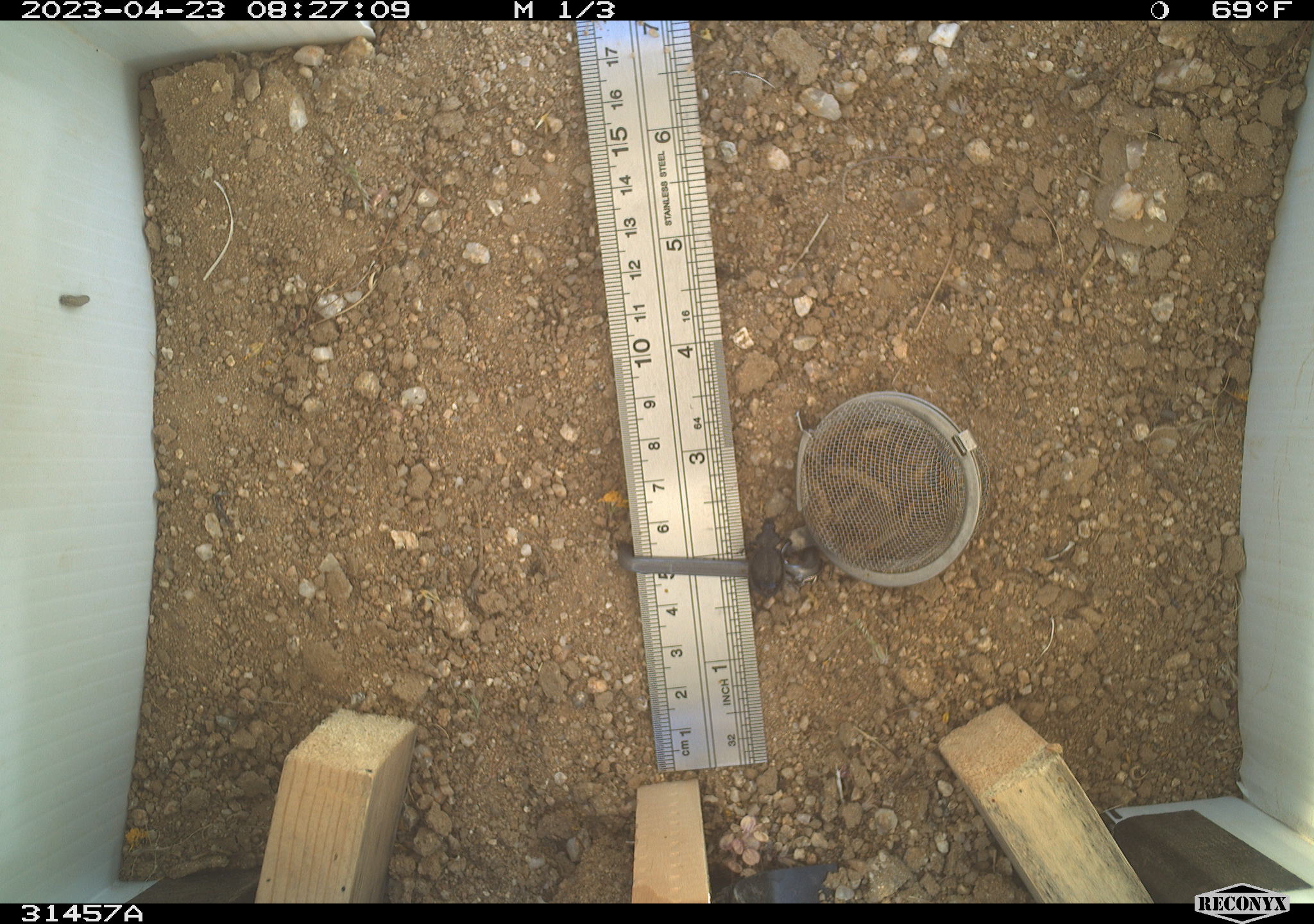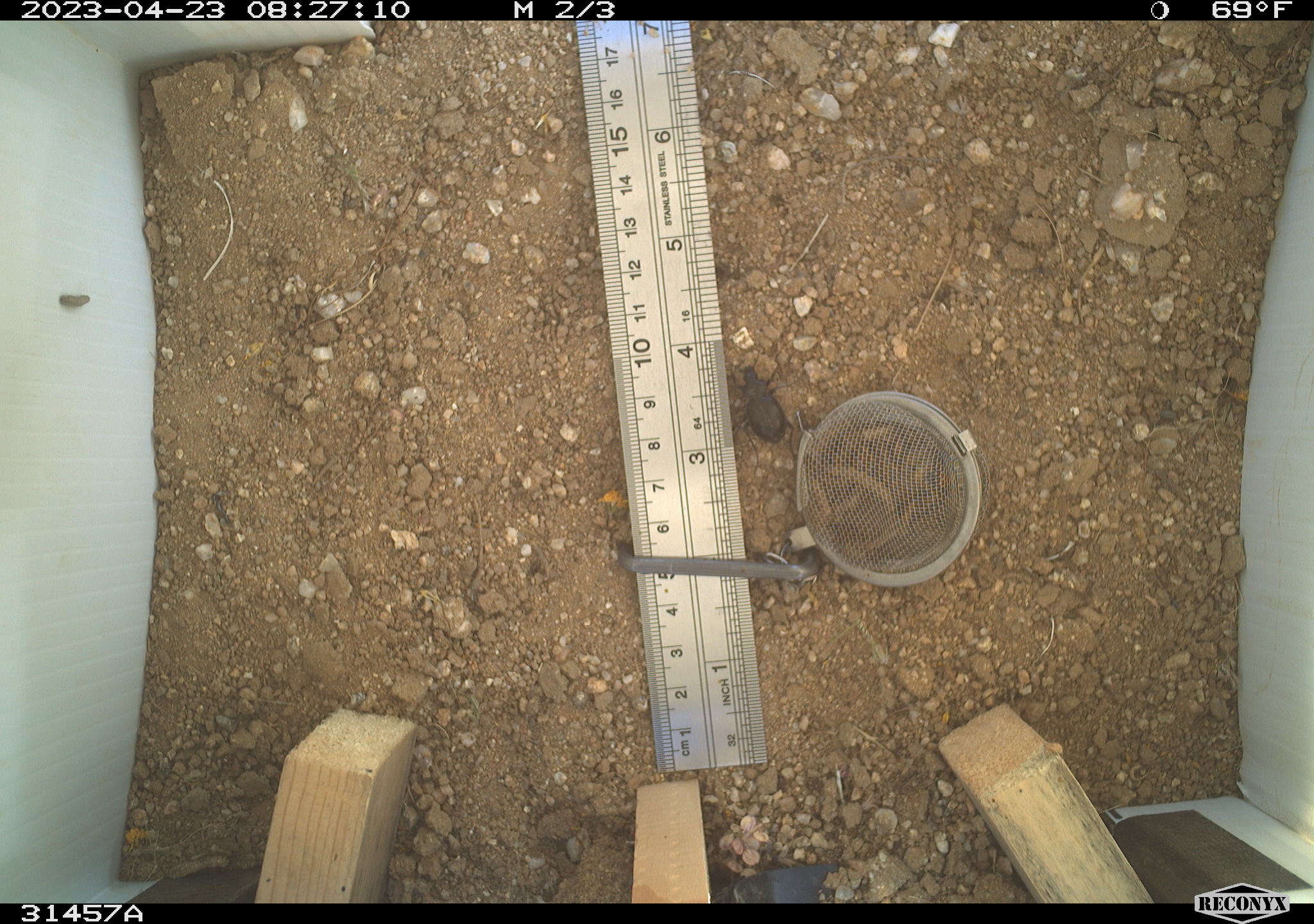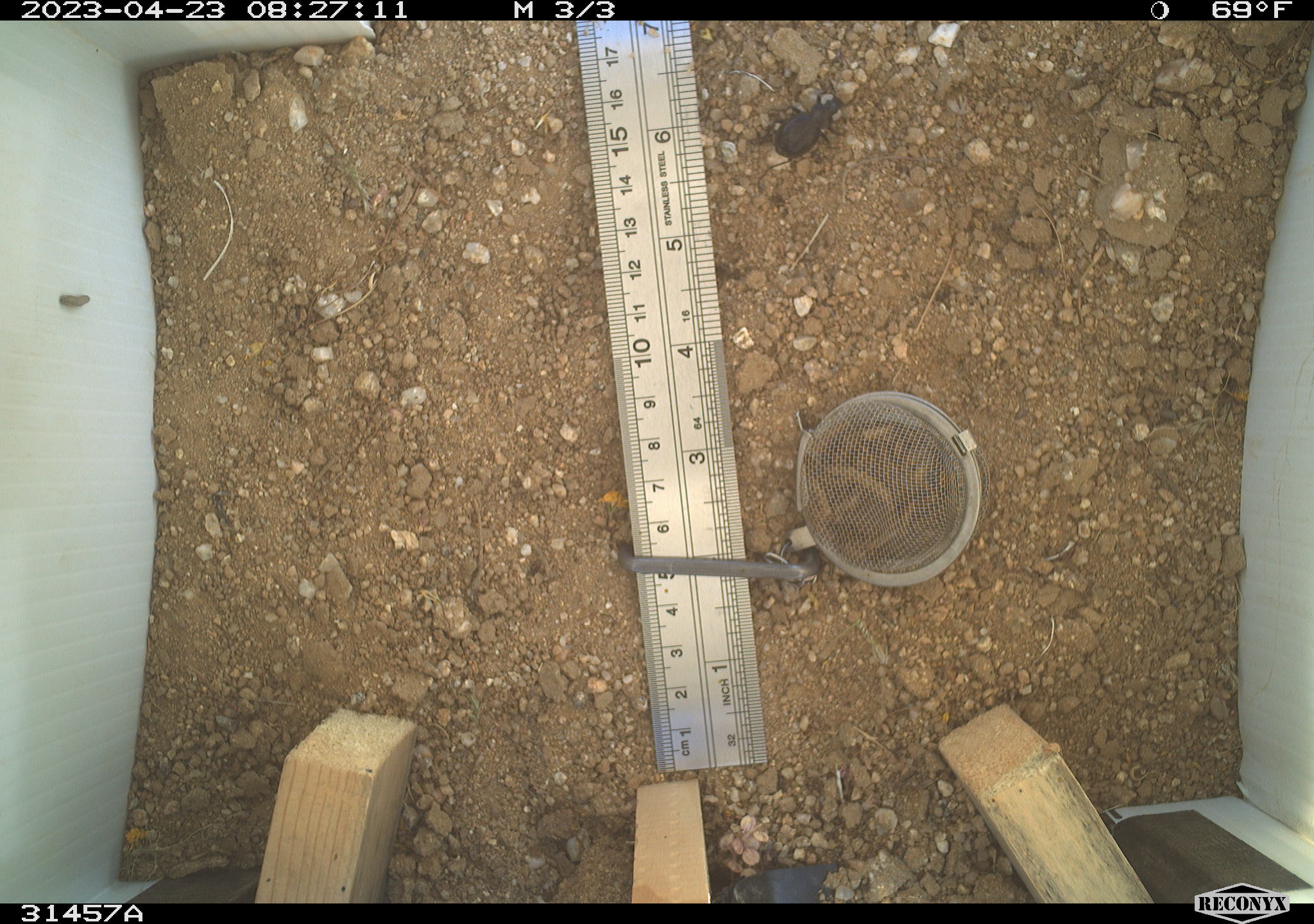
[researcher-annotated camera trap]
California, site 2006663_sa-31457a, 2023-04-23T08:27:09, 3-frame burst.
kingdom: Animalia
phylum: Arthropoda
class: Insecta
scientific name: Insecta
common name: insect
Insect (Insecta).